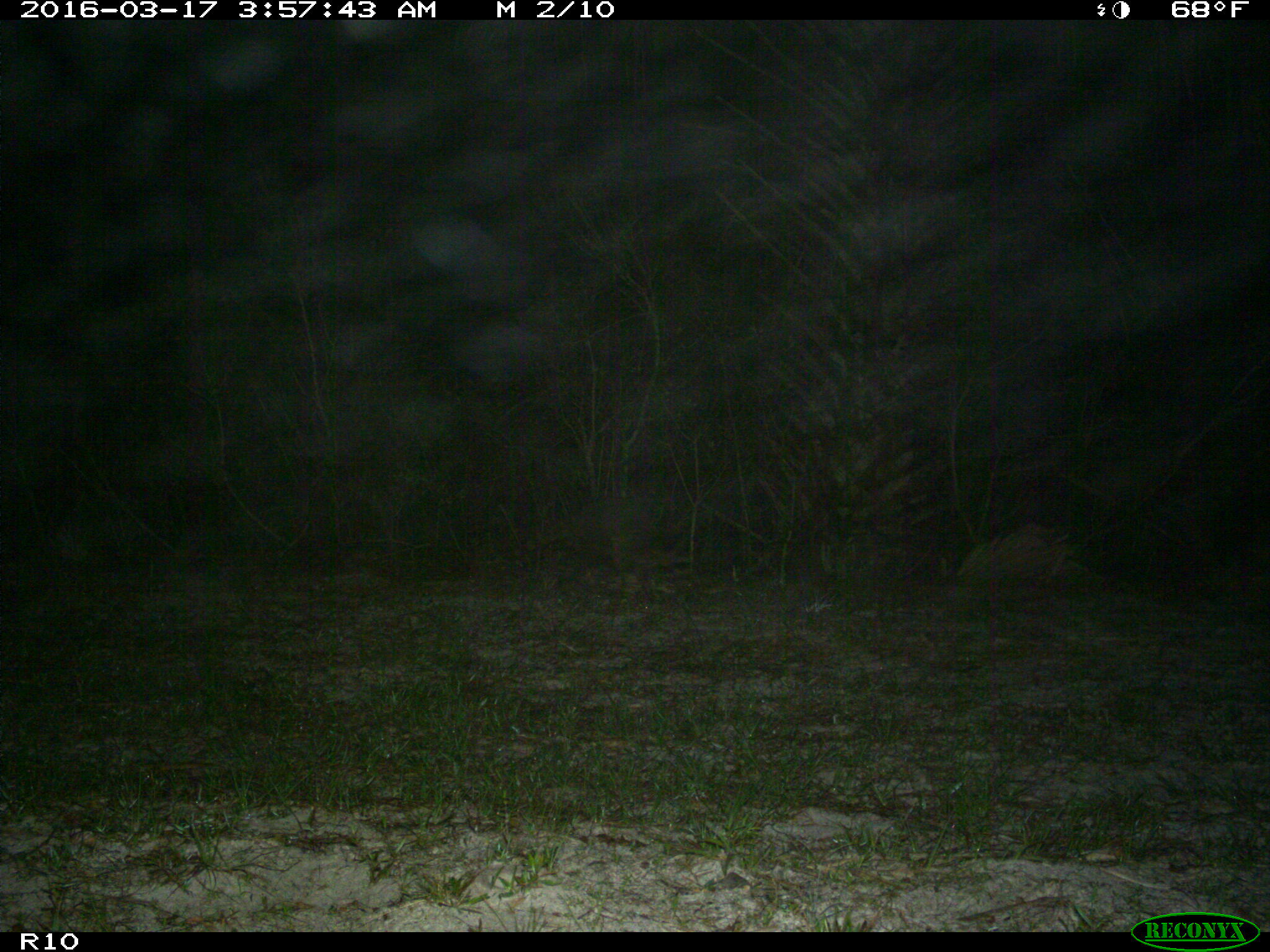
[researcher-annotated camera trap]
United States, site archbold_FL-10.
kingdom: Animalia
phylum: Chordata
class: Mammalia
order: Carnivora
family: Procyonidae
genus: Procyon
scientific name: Procyon lotor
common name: common raccoon